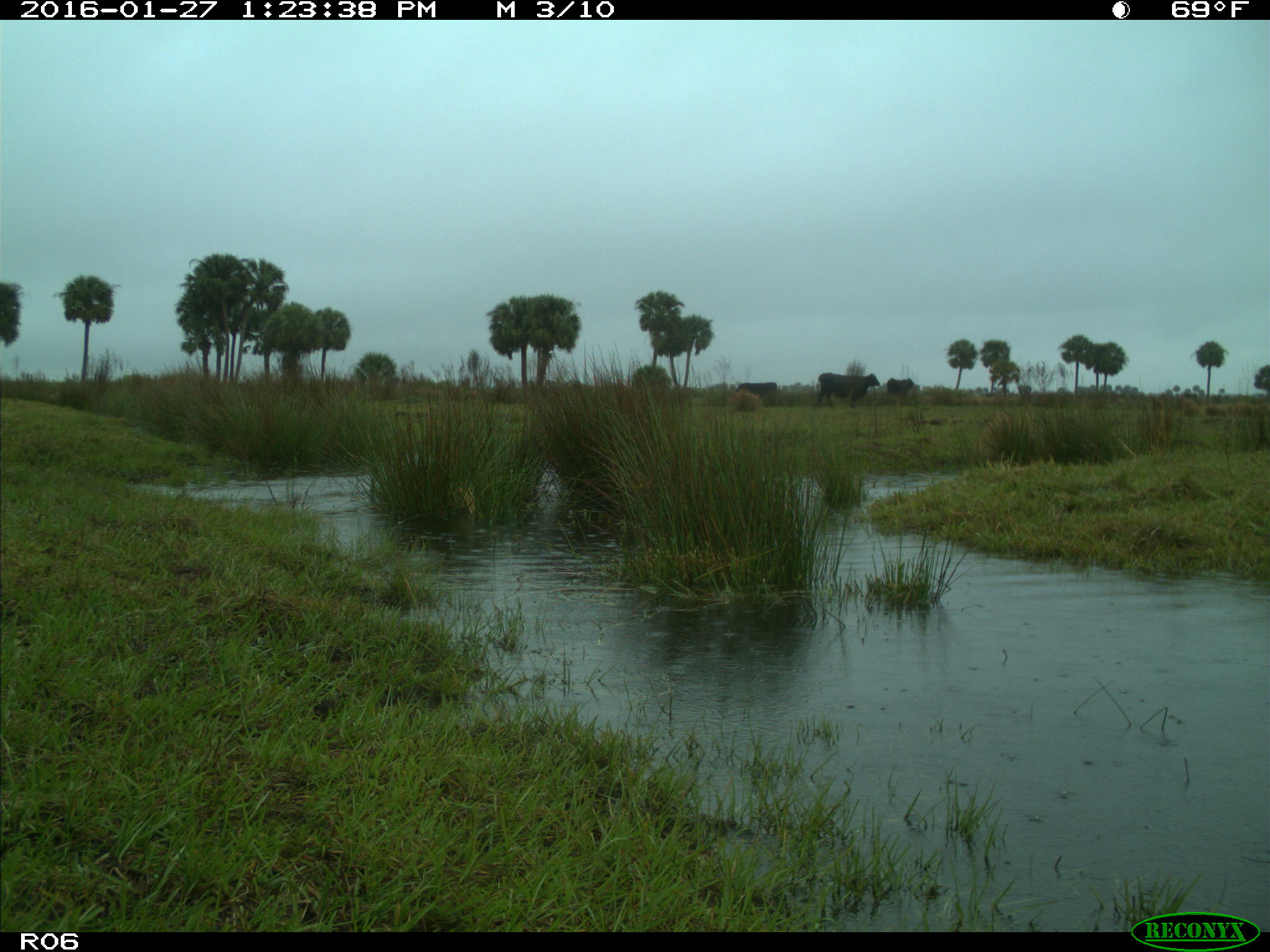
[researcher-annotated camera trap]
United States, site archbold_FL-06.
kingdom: Animalia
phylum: Chordata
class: Mammalia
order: Artiodactyla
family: Bovidae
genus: Bos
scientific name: Bos taurus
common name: domestic cow